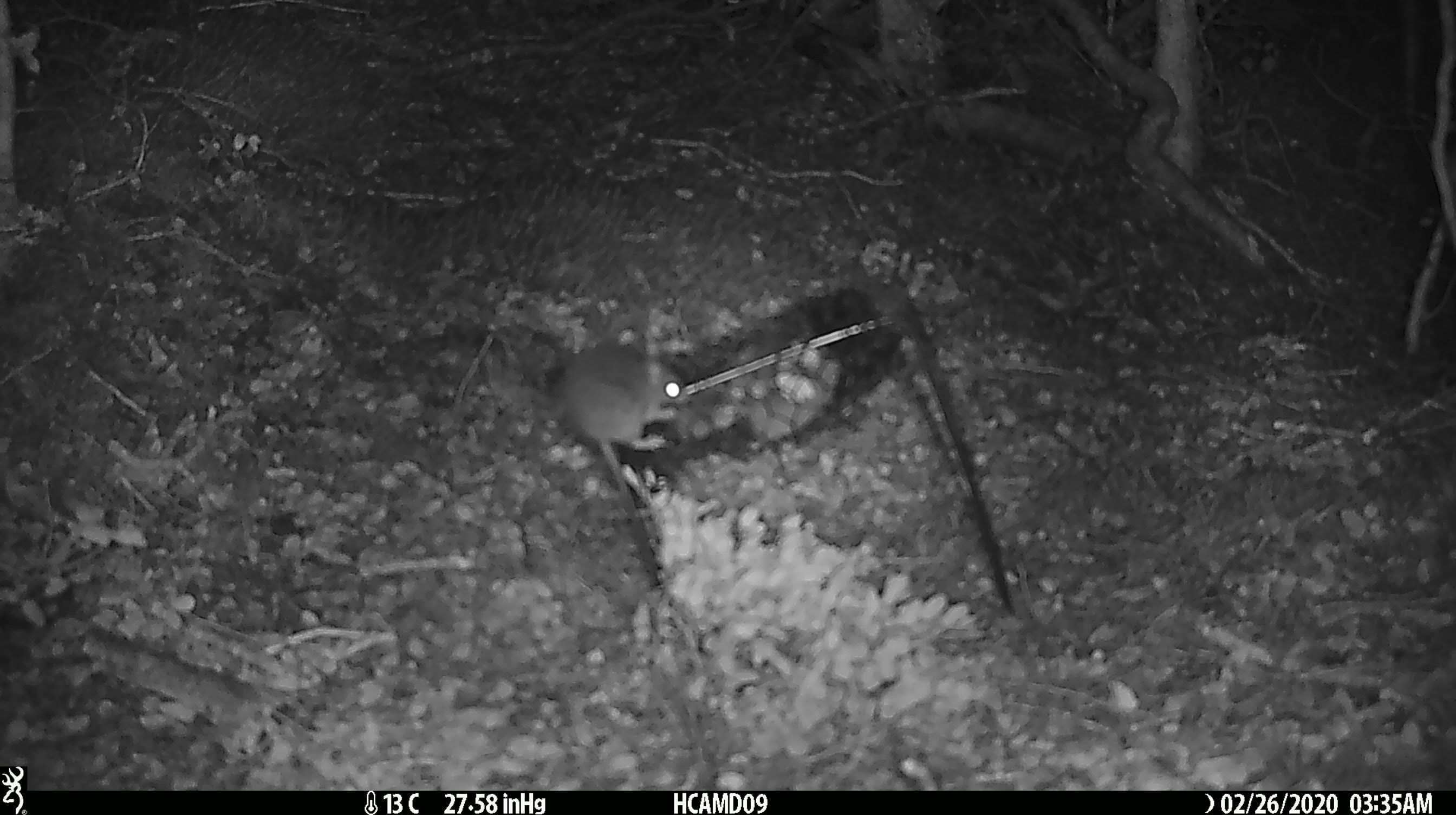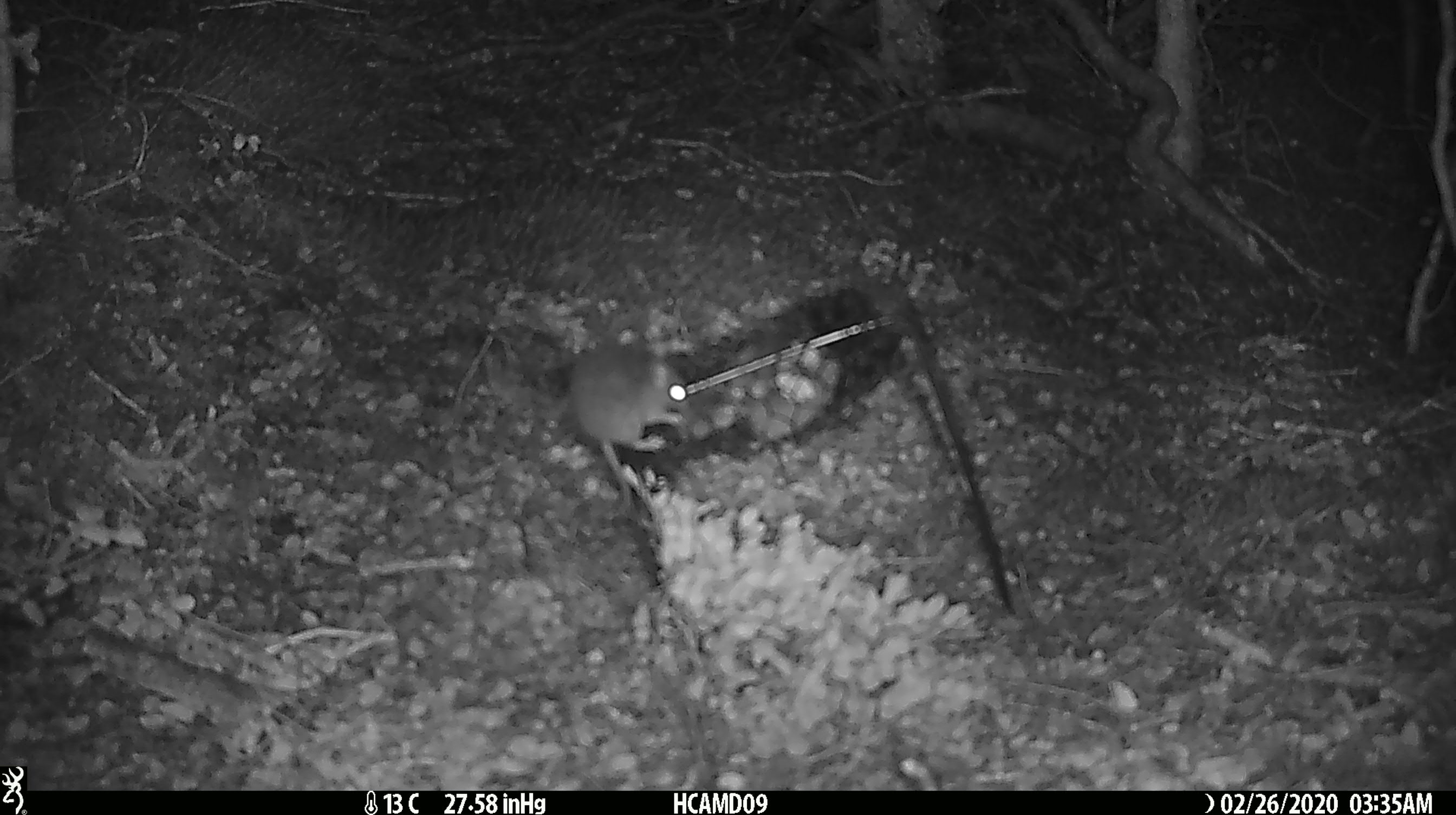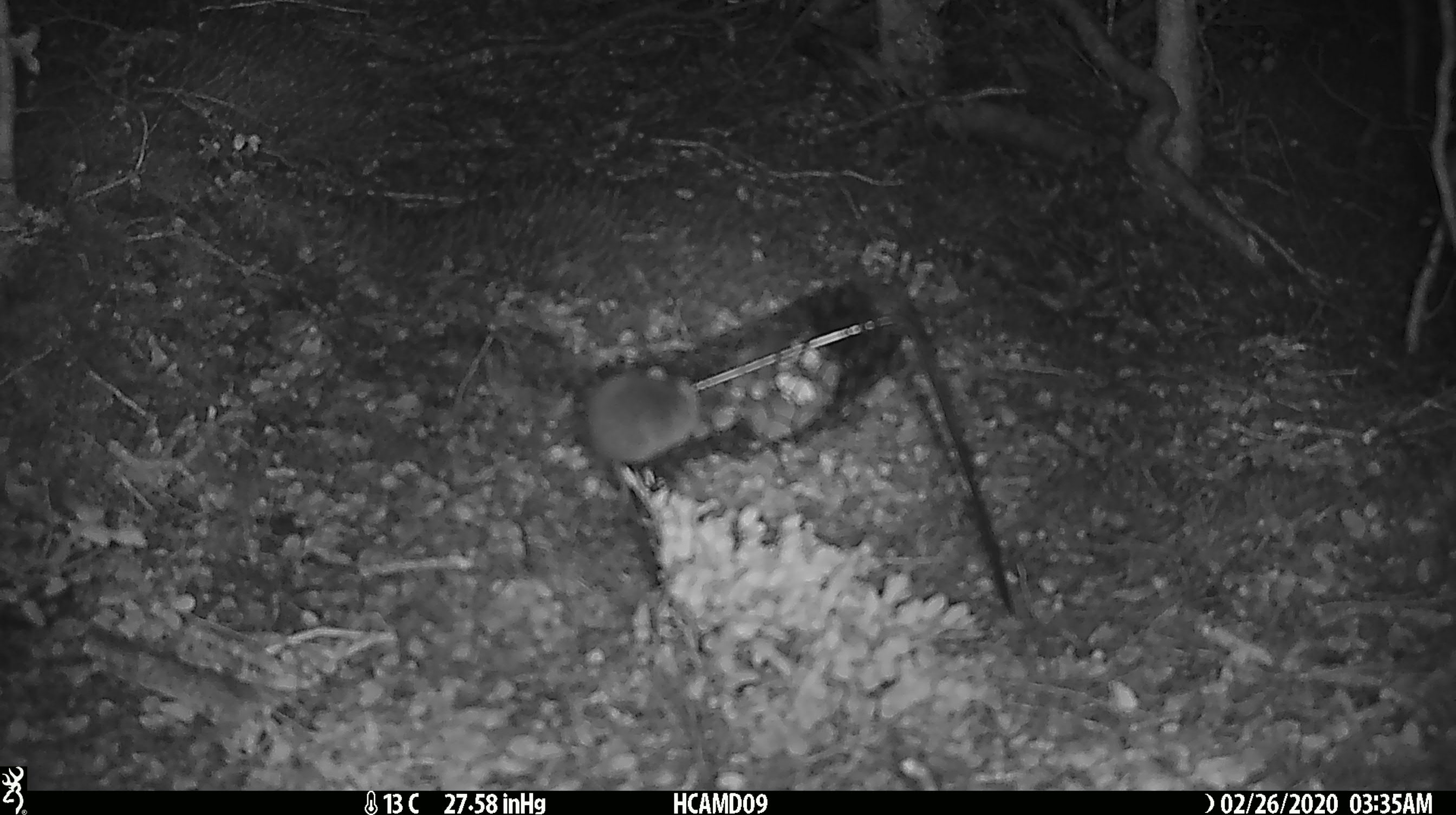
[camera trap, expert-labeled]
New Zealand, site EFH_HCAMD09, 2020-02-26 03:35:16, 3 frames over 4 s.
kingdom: Animalia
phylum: Chordata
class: Mammalia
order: Rodentia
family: Muridae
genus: Mus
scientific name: Mus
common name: mouse